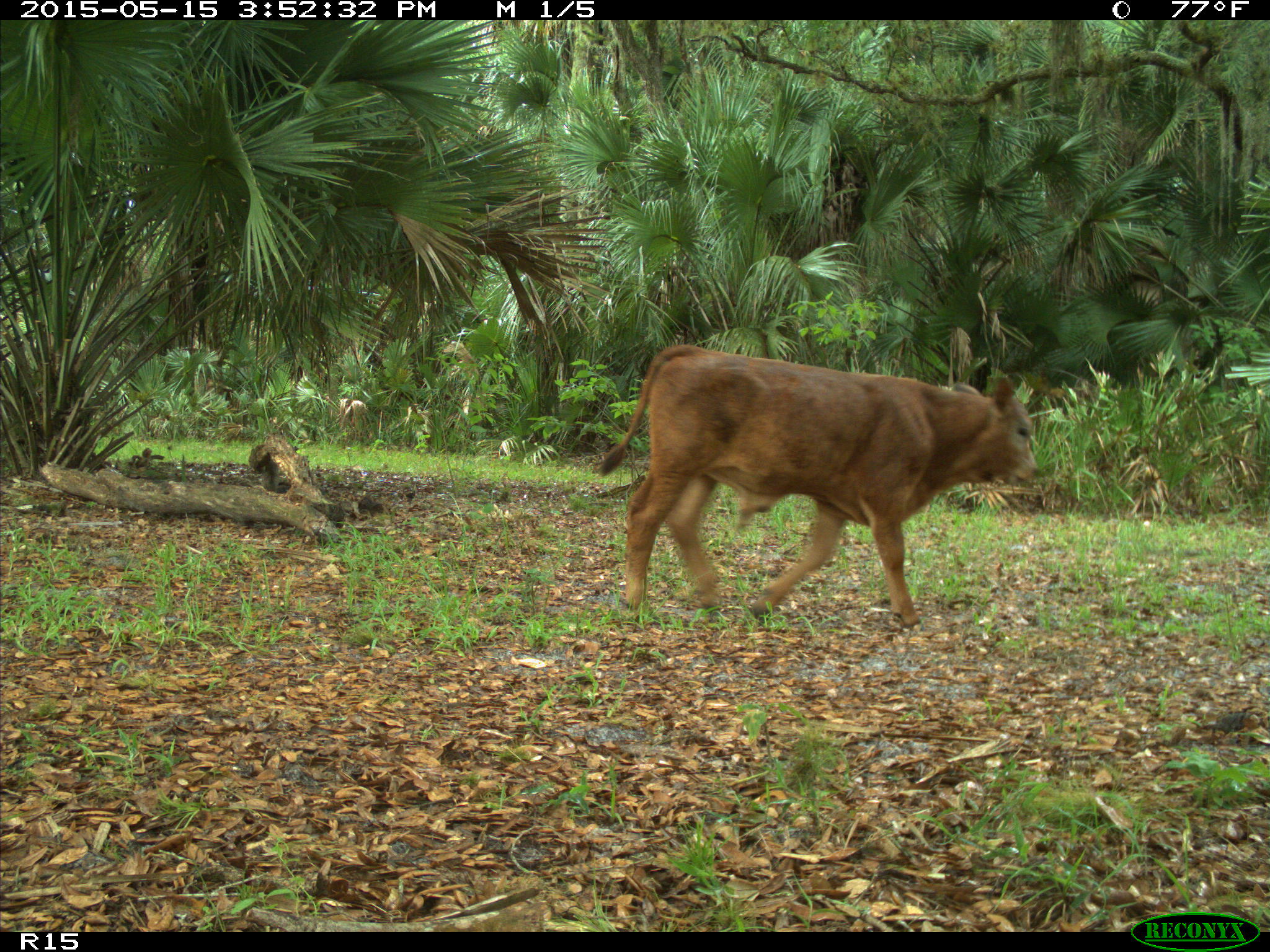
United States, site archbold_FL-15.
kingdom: Animalia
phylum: Chordata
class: Mammalia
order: Artiodactyla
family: Bovidae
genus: Bos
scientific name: Bos taurus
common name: domestic cow